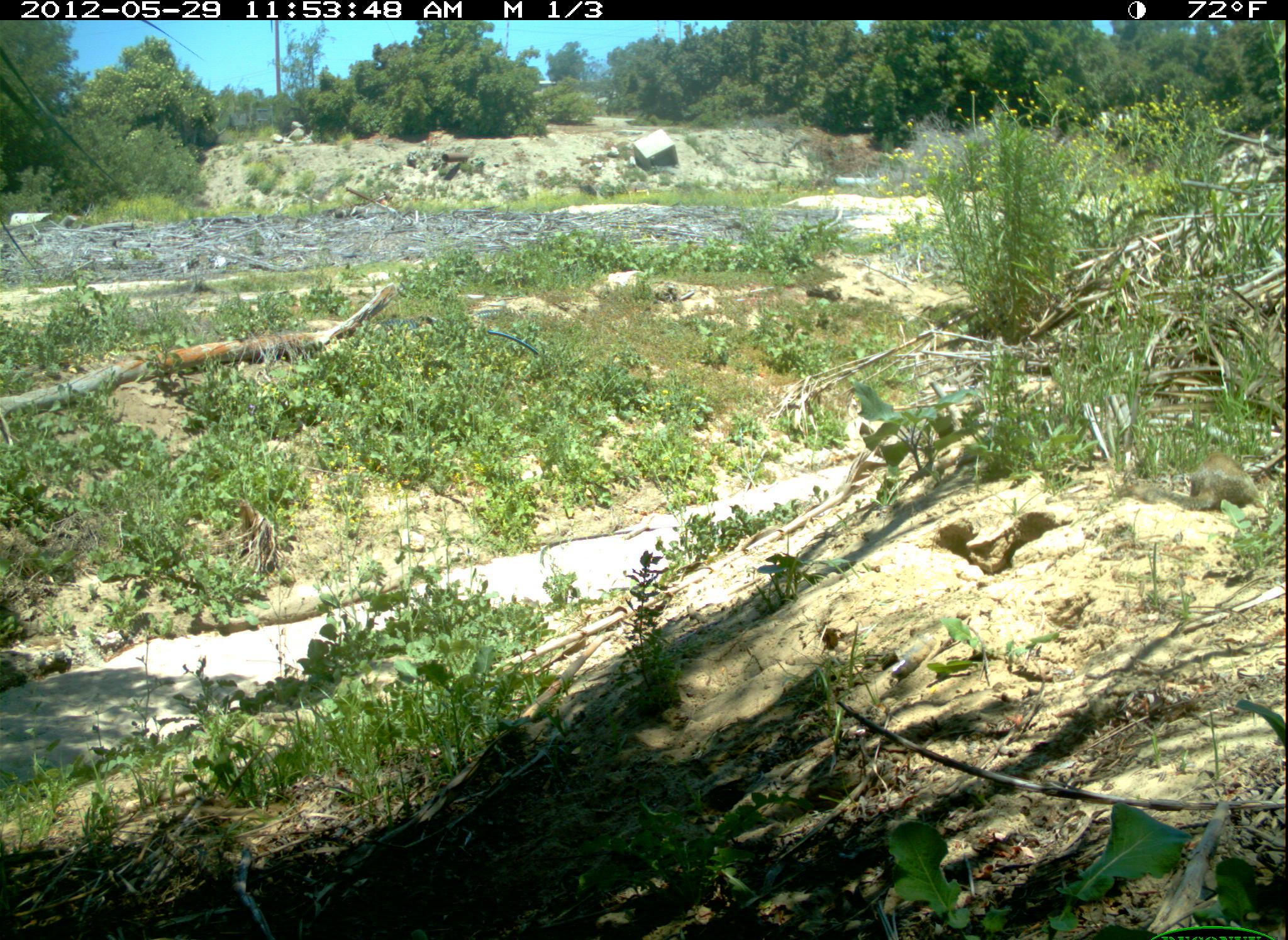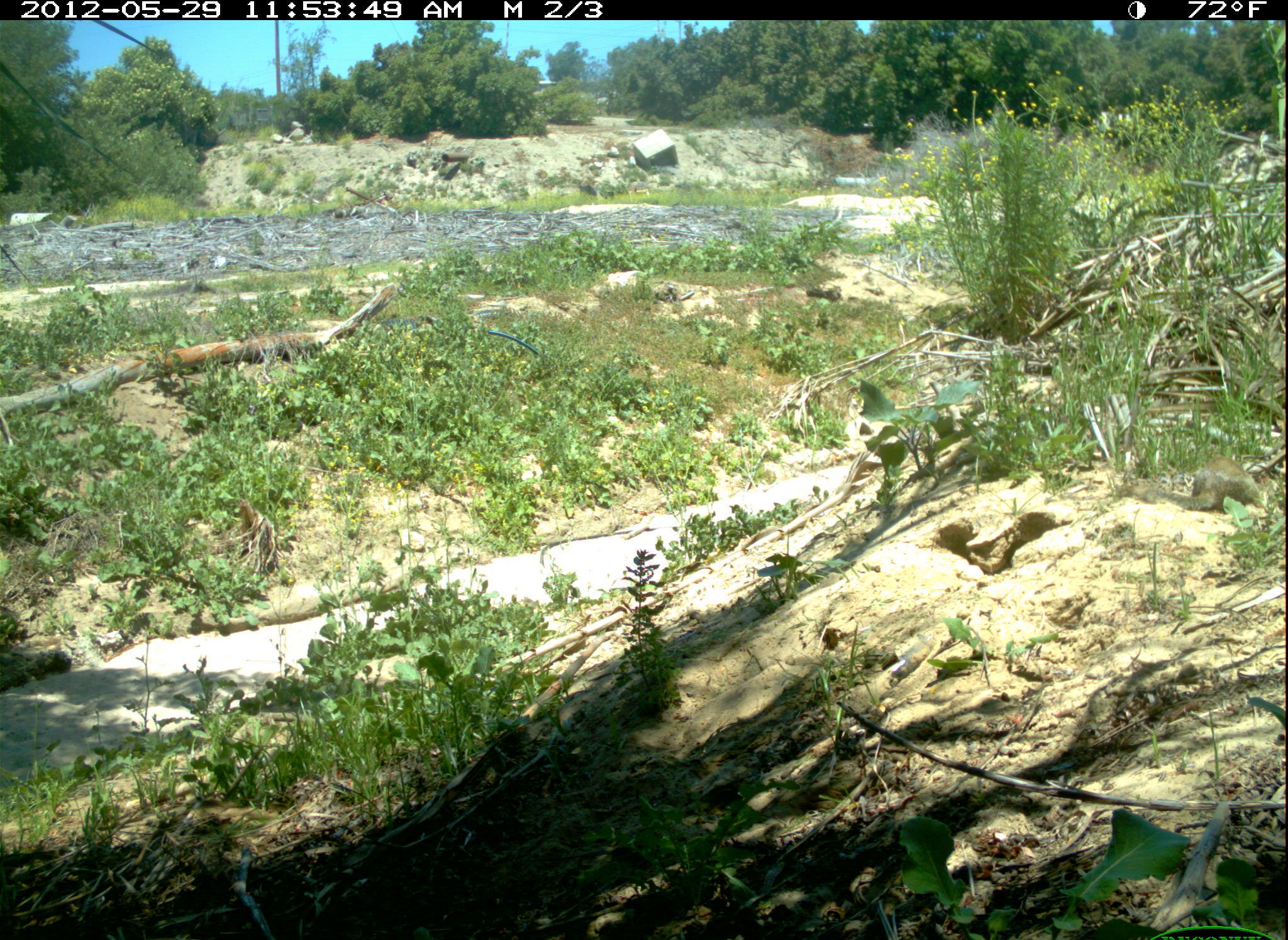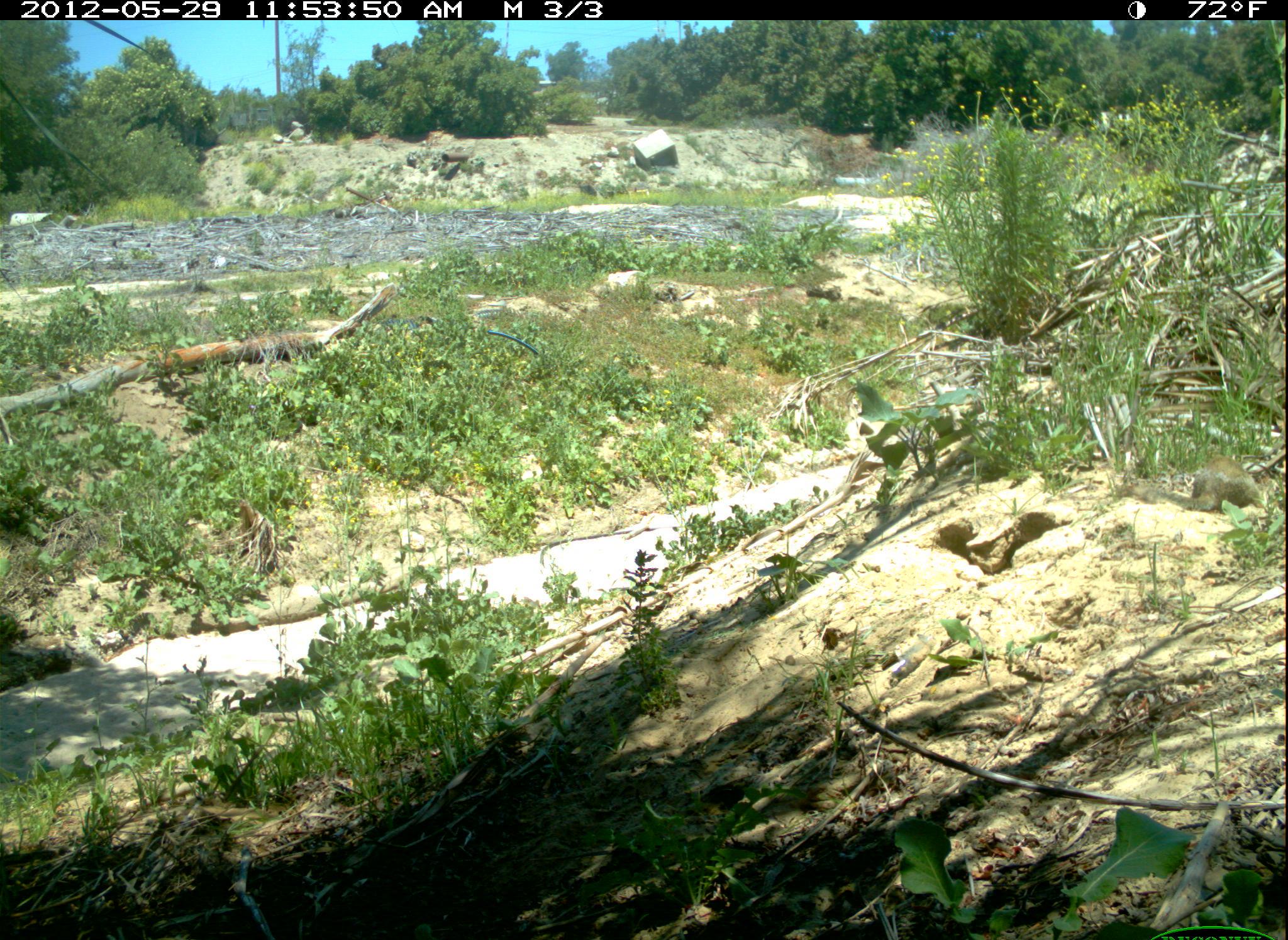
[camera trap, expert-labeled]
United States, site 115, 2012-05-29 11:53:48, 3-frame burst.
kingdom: Animalia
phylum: Chordata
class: Mammalia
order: Rodentia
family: Sciuridae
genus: Sciurus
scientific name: Sciurus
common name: squirrel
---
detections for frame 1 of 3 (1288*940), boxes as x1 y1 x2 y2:
squirrel: 1137 445 1260 523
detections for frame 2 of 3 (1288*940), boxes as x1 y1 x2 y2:
squirrel: 1154 441 1272 528